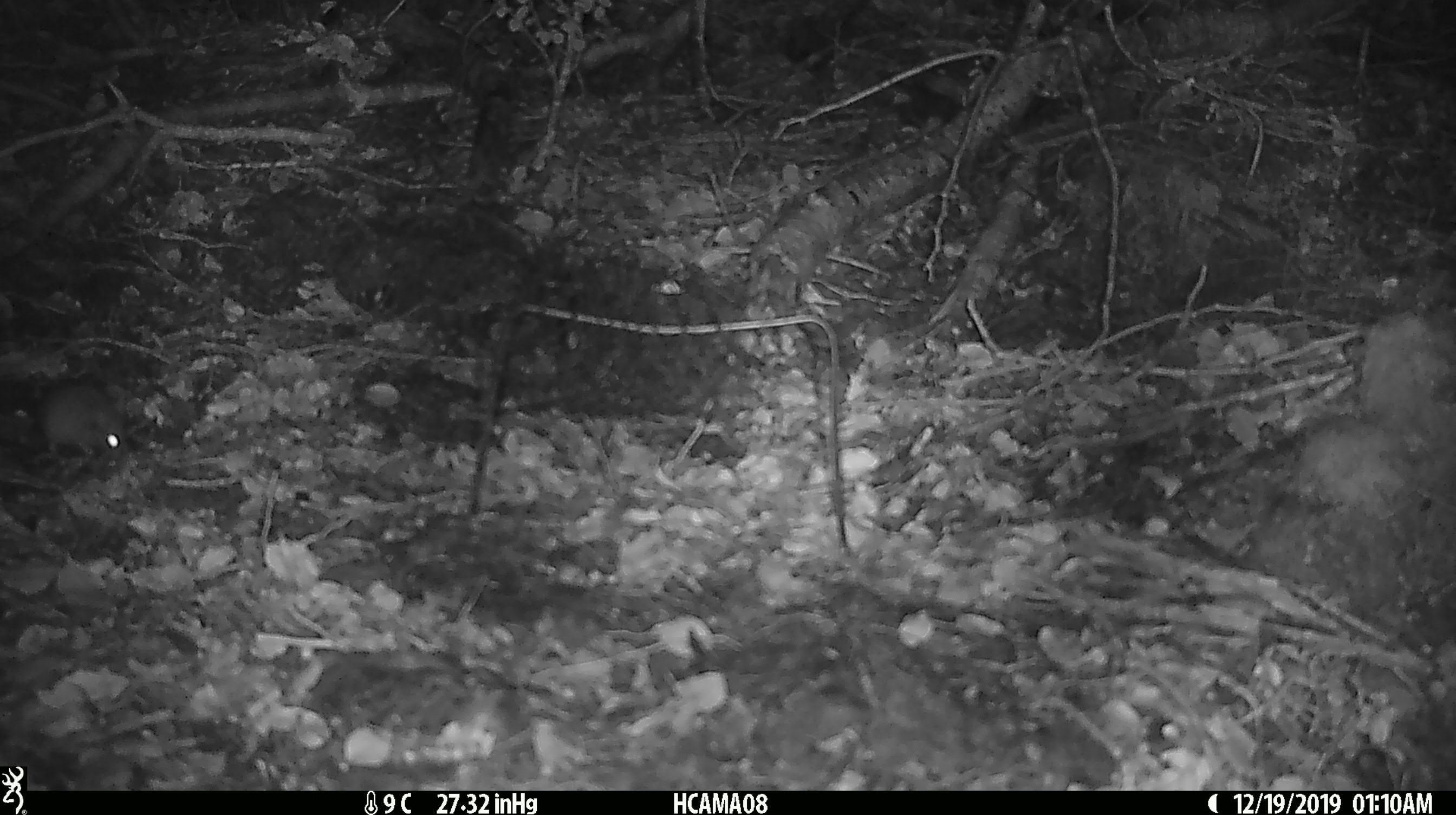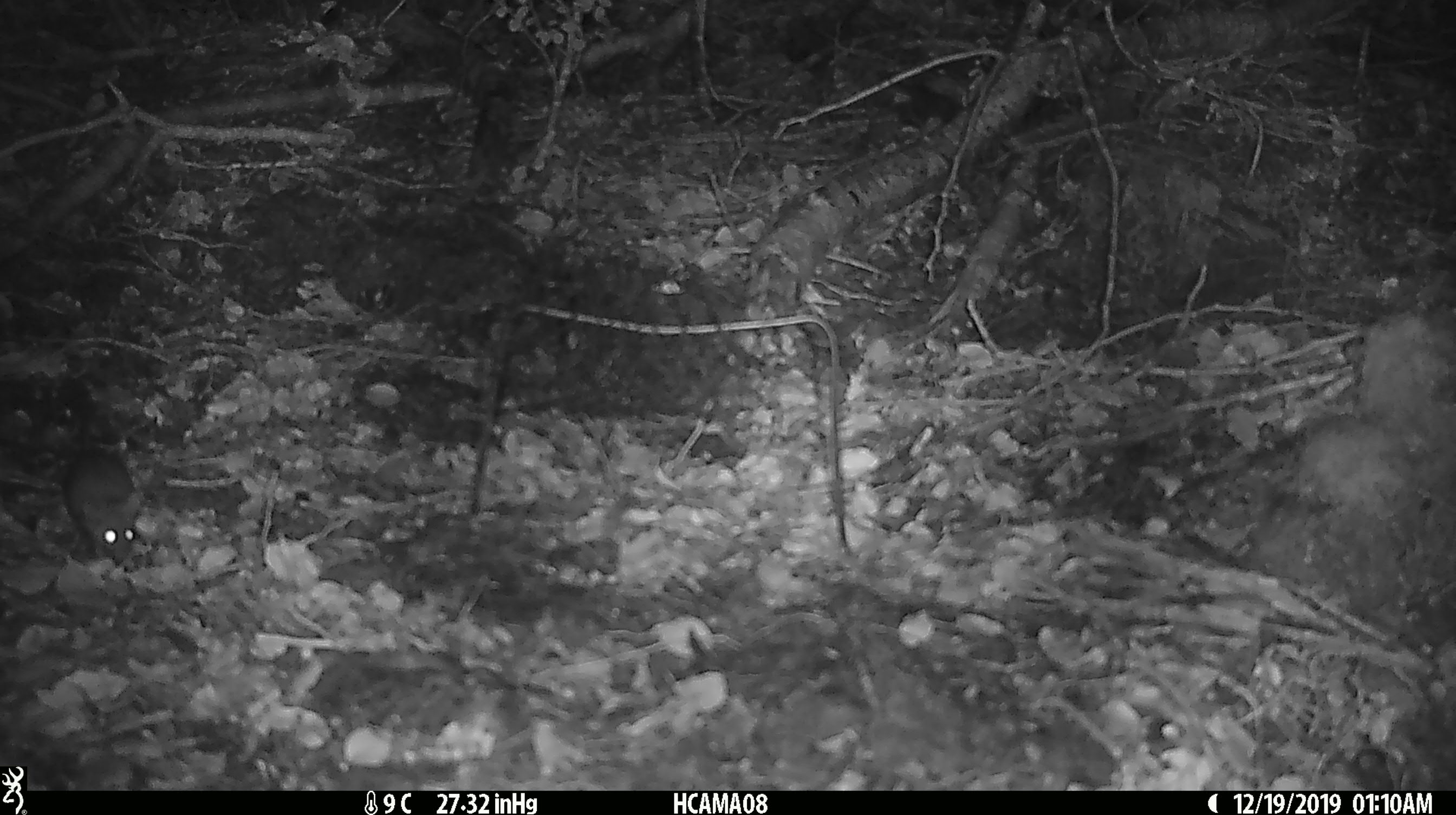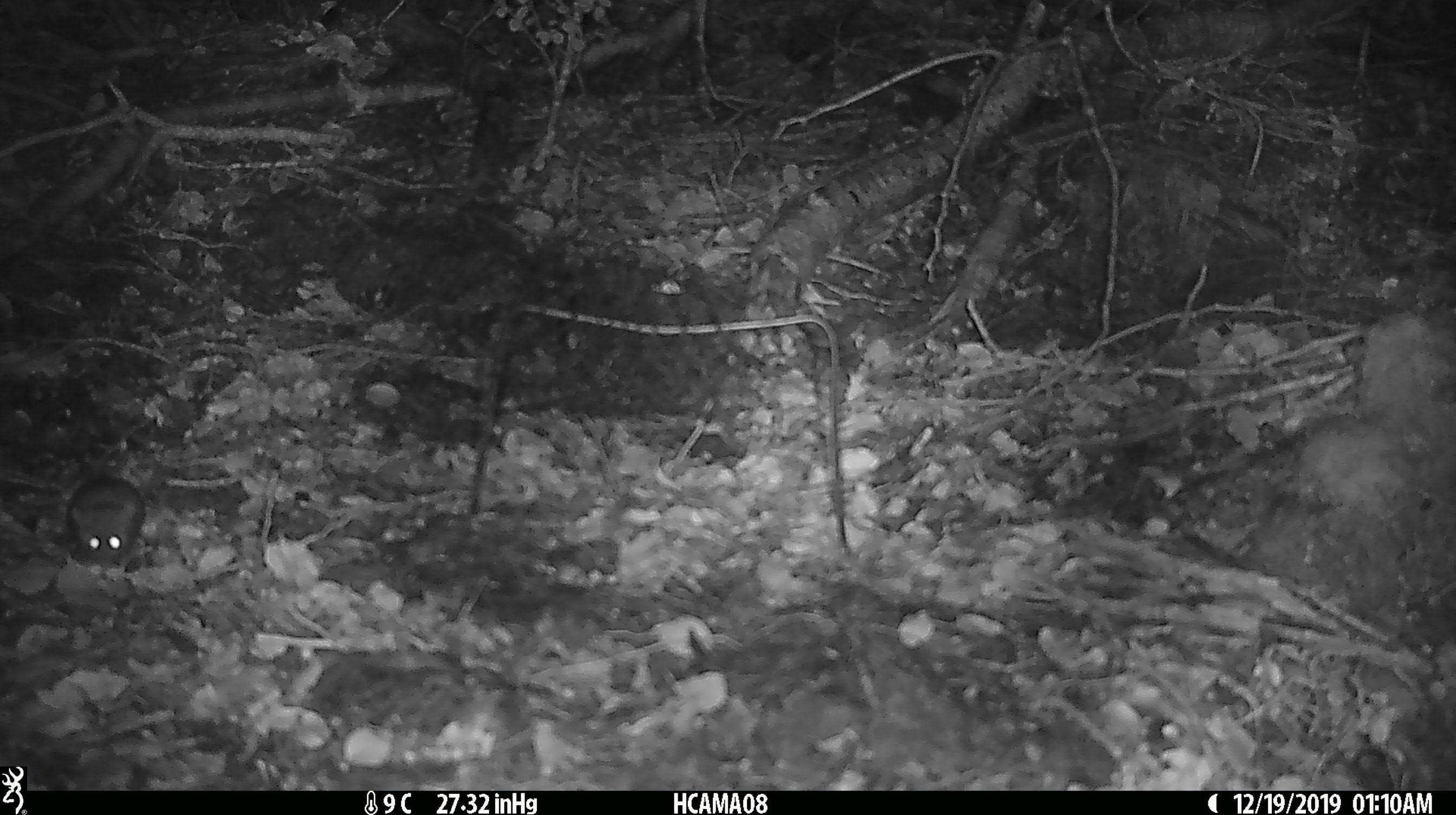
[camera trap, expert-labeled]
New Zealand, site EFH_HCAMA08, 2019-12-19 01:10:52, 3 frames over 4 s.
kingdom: Animalia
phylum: Chordata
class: Mammalia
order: Rodentia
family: Muridae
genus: Mus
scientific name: Mus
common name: mouse